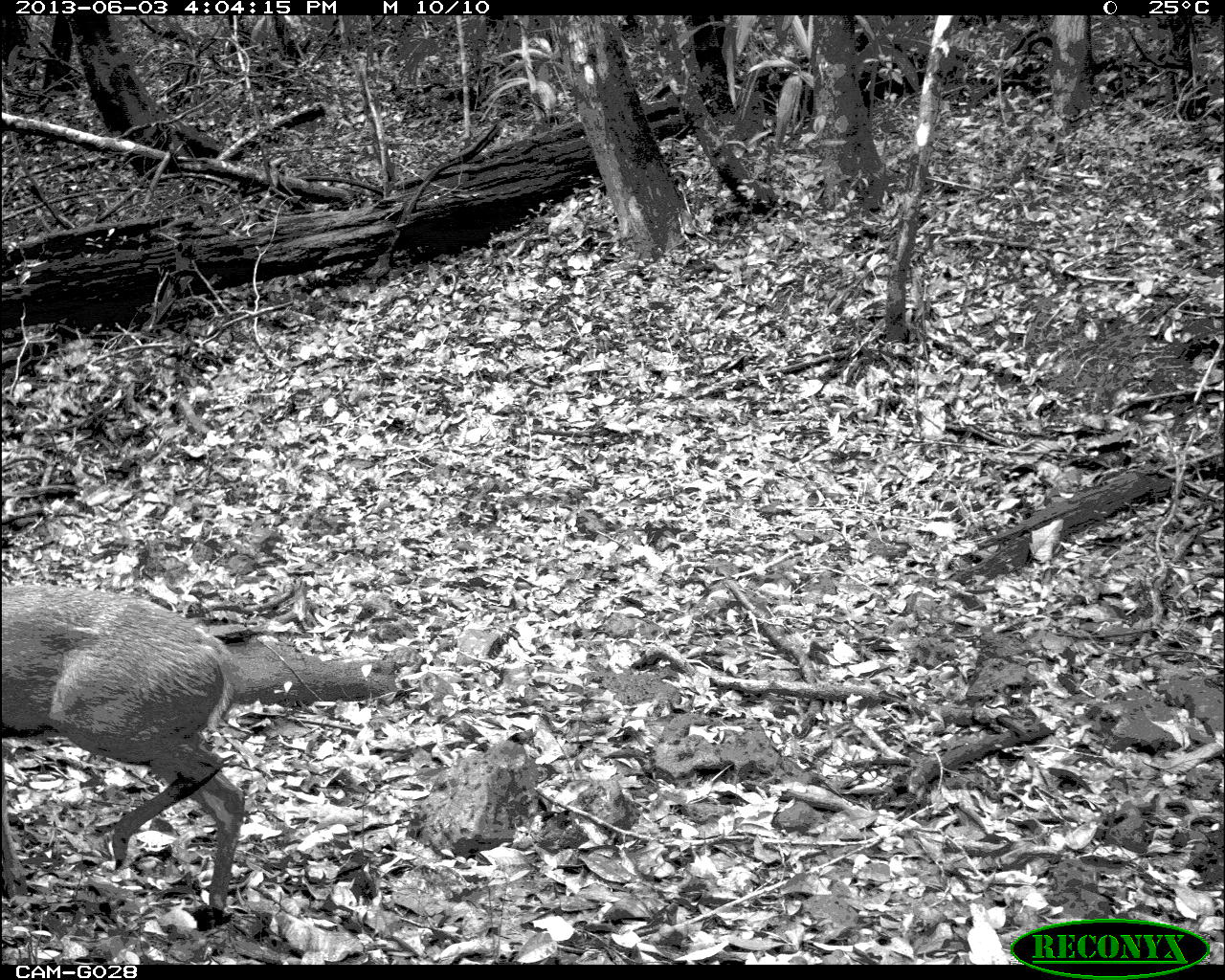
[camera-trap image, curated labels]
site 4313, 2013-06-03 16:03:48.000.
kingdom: Animalia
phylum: Chordata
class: Mammalia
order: Artiodactyla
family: Cervidae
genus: Mazama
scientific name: Mazama temama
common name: central american red brocket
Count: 1.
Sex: male.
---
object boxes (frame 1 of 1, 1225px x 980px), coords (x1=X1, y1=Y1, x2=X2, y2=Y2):
mazama temama: (x1=1, y1=579, x2=244, y2=909)